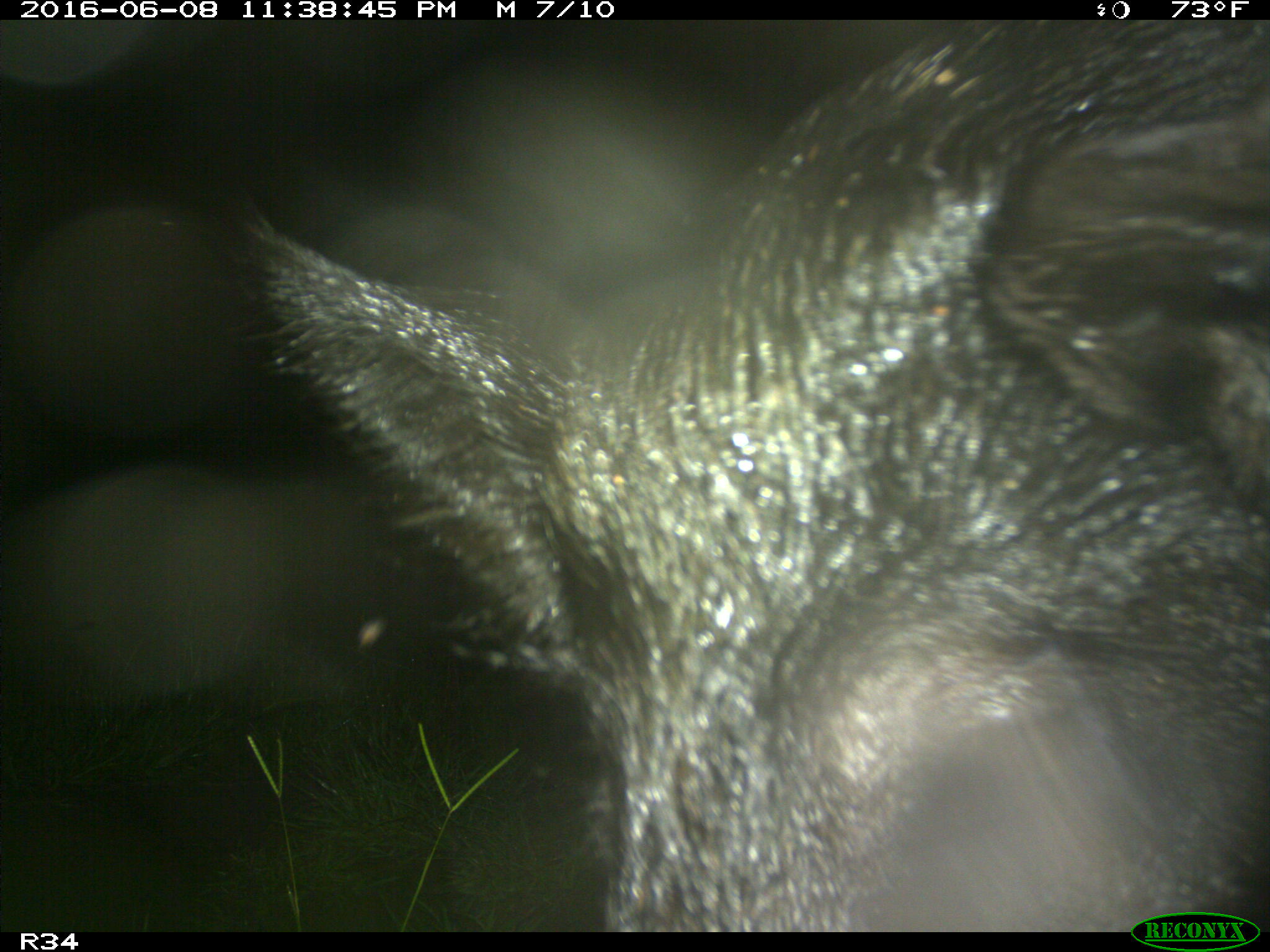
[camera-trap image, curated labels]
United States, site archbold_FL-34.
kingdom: Animalia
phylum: Chordata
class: Mammalia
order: Artiodactyla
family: Suidae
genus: Sus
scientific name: Sus scrofa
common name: wild boar